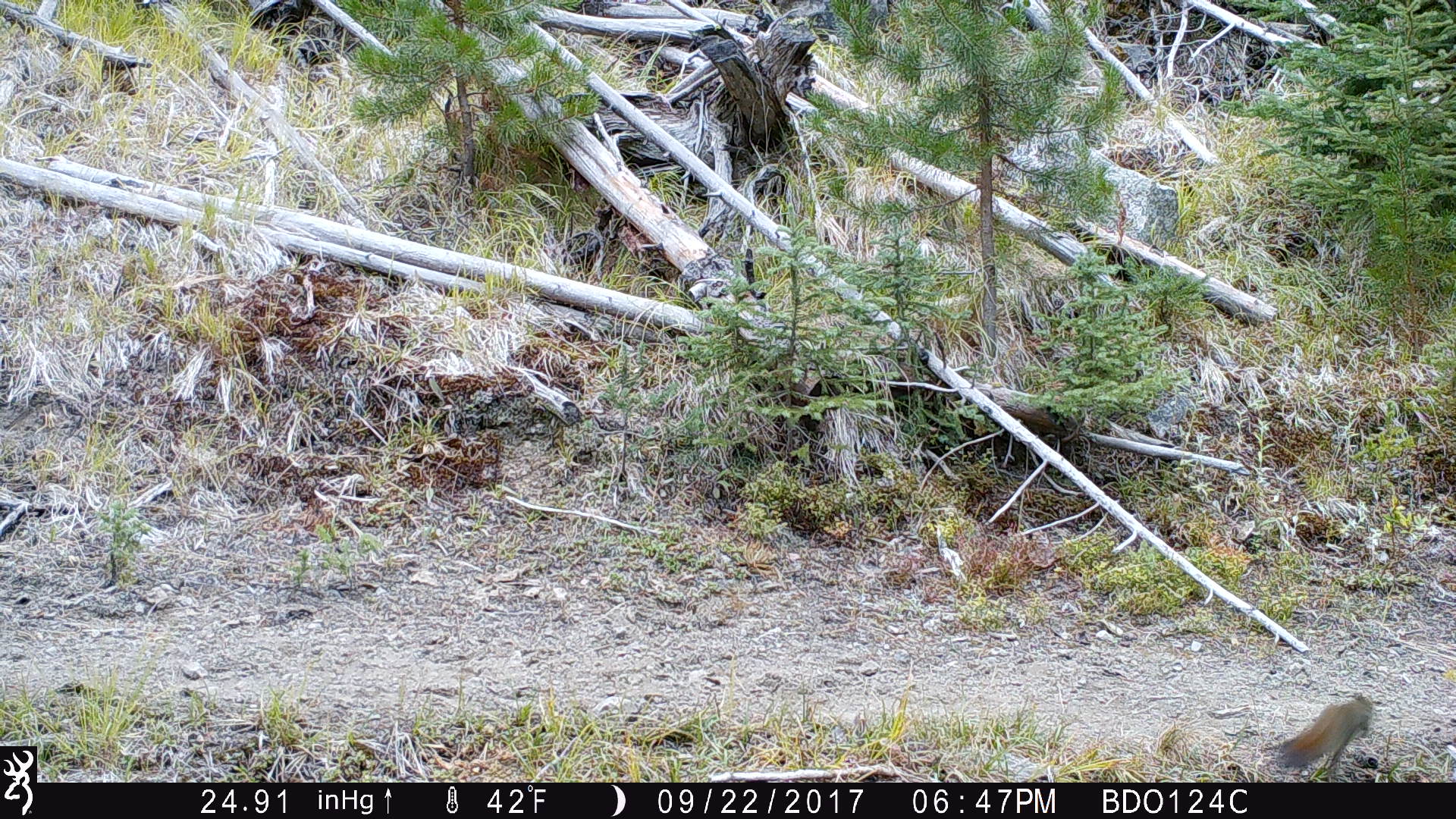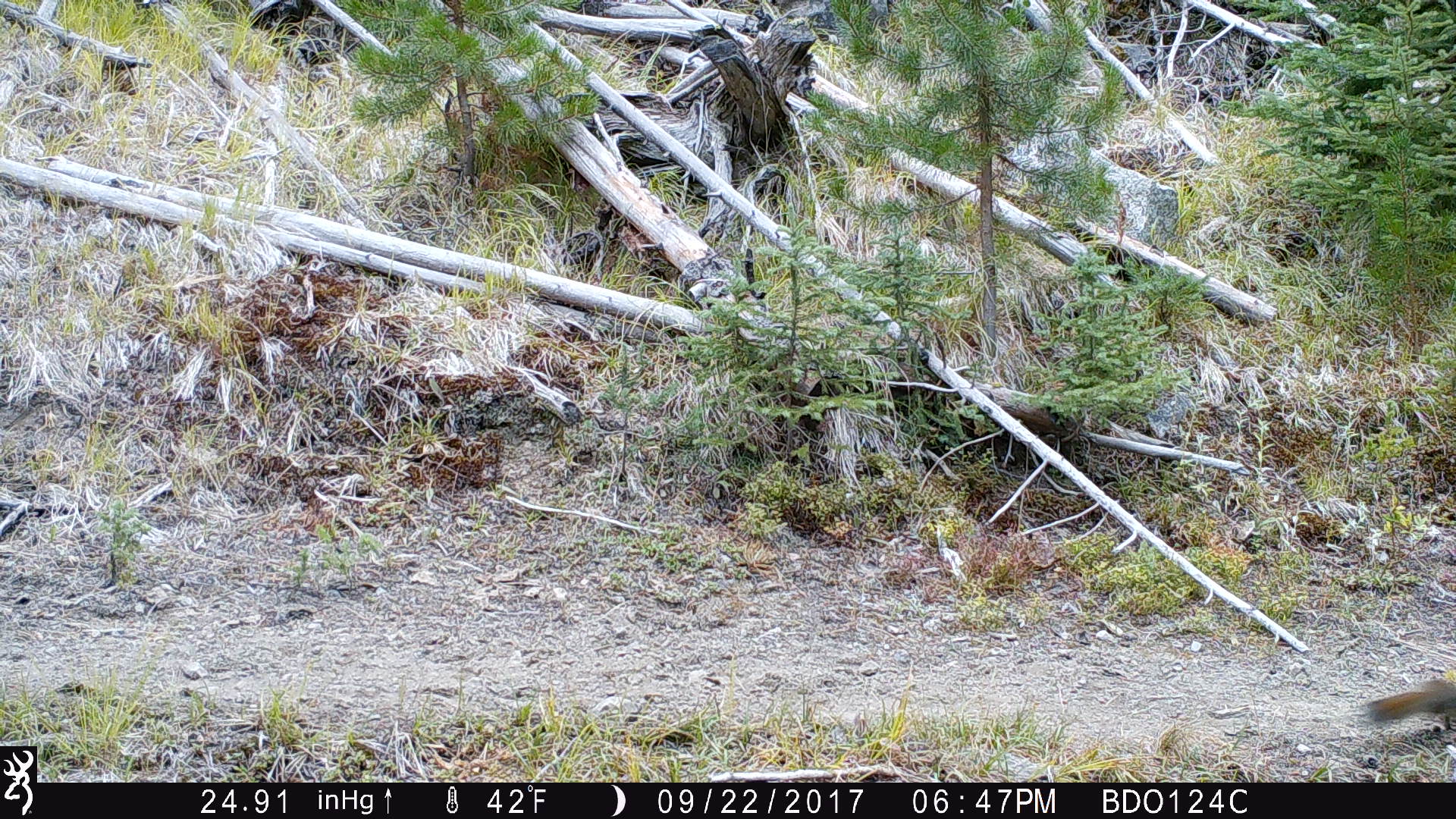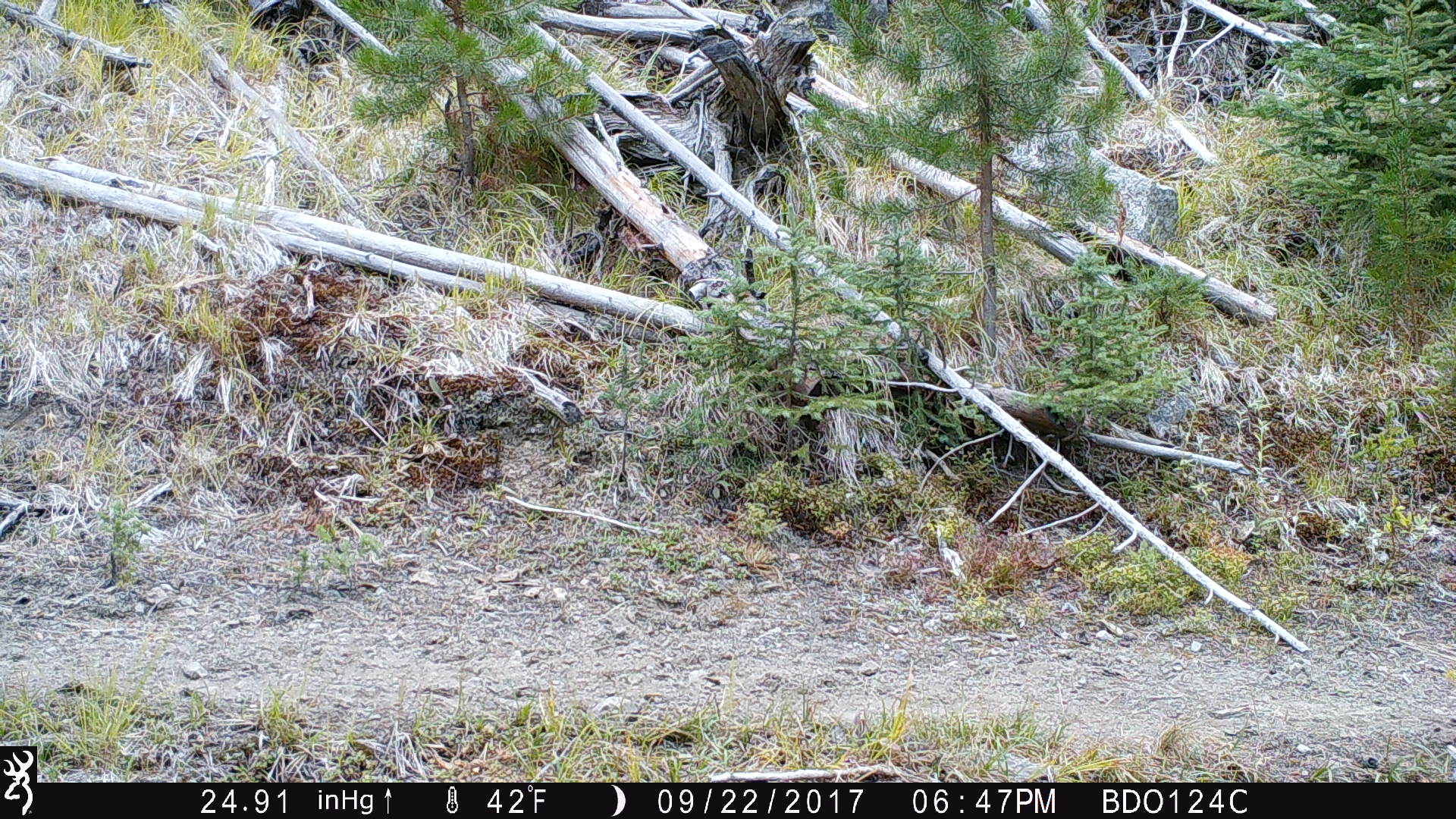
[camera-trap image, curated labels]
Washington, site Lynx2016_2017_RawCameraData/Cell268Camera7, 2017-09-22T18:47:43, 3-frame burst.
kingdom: Animalia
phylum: Chordata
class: Mammalia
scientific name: Mammalia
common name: small mammal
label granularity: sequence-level